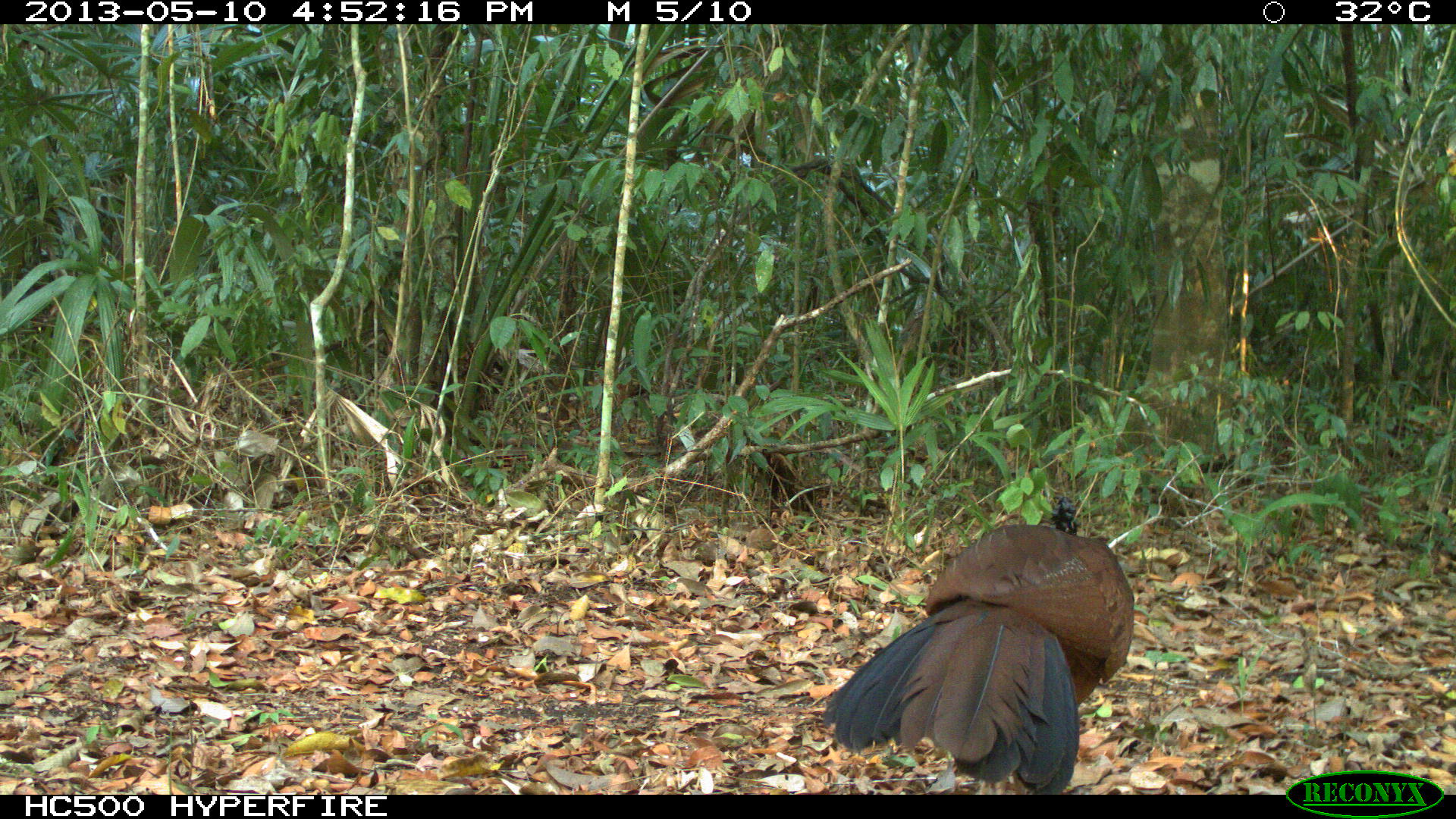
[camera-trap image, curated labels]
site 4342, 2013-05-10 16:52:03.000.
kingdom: Animalia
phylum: Chordata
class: Aves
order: Galliformes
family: Cracidae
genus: Crax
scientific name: Crax rubra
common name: great curassow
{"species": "Crax rubra (great curassow)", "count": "1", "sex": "female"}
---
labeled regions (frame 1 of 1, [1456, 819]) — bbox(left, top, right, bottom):
crax rubra: bbox(822, 494, 1135, 794)